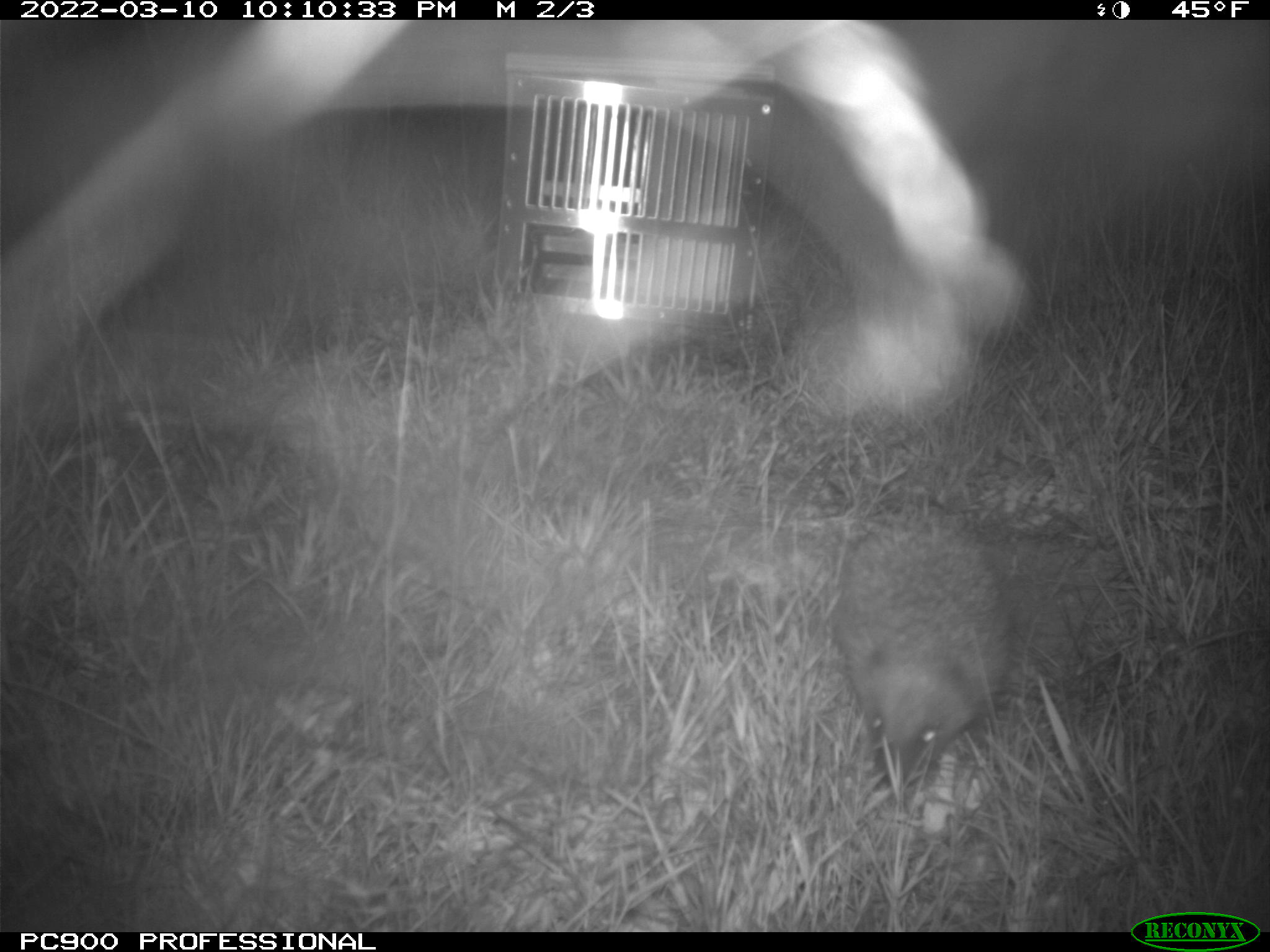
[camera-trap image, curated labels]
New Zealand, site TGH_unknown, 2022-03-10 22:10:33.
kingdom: Animalia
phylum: Chordata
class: Mammalia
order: Eulipotyphla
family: Erinaceidae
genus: Erinaceus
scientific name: Erinaceus europaeus europaeus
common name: european hedgehog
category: hedgehog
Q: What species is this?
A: Hedgehog (european hedgehog) (Erinaceus europaeus europaeus).